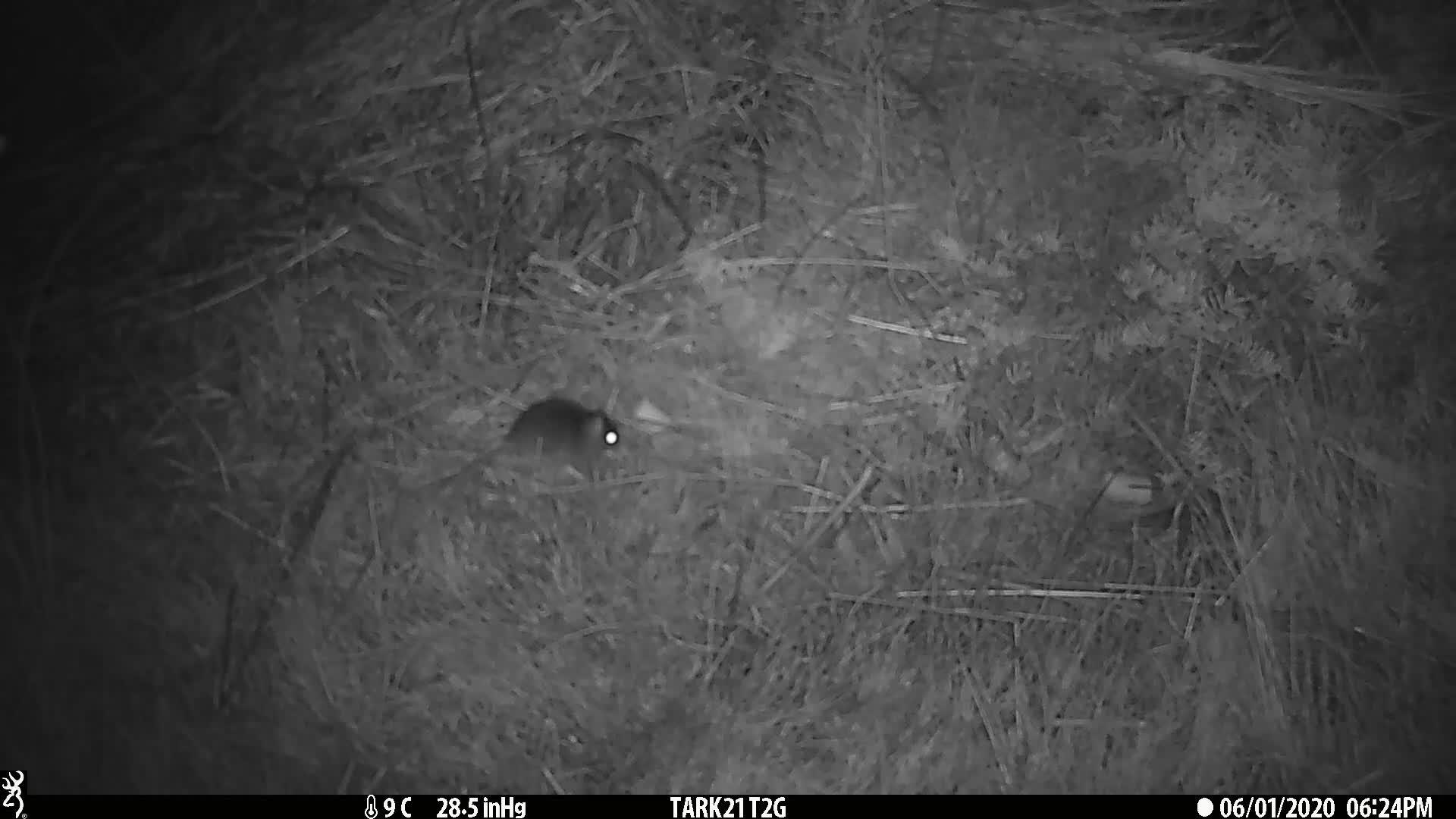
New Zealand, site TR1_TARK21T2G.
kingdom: Animalia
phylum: Chordata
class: Mammalia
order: Rodentia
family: Muridae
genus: Mus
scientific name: Mus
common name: mouse